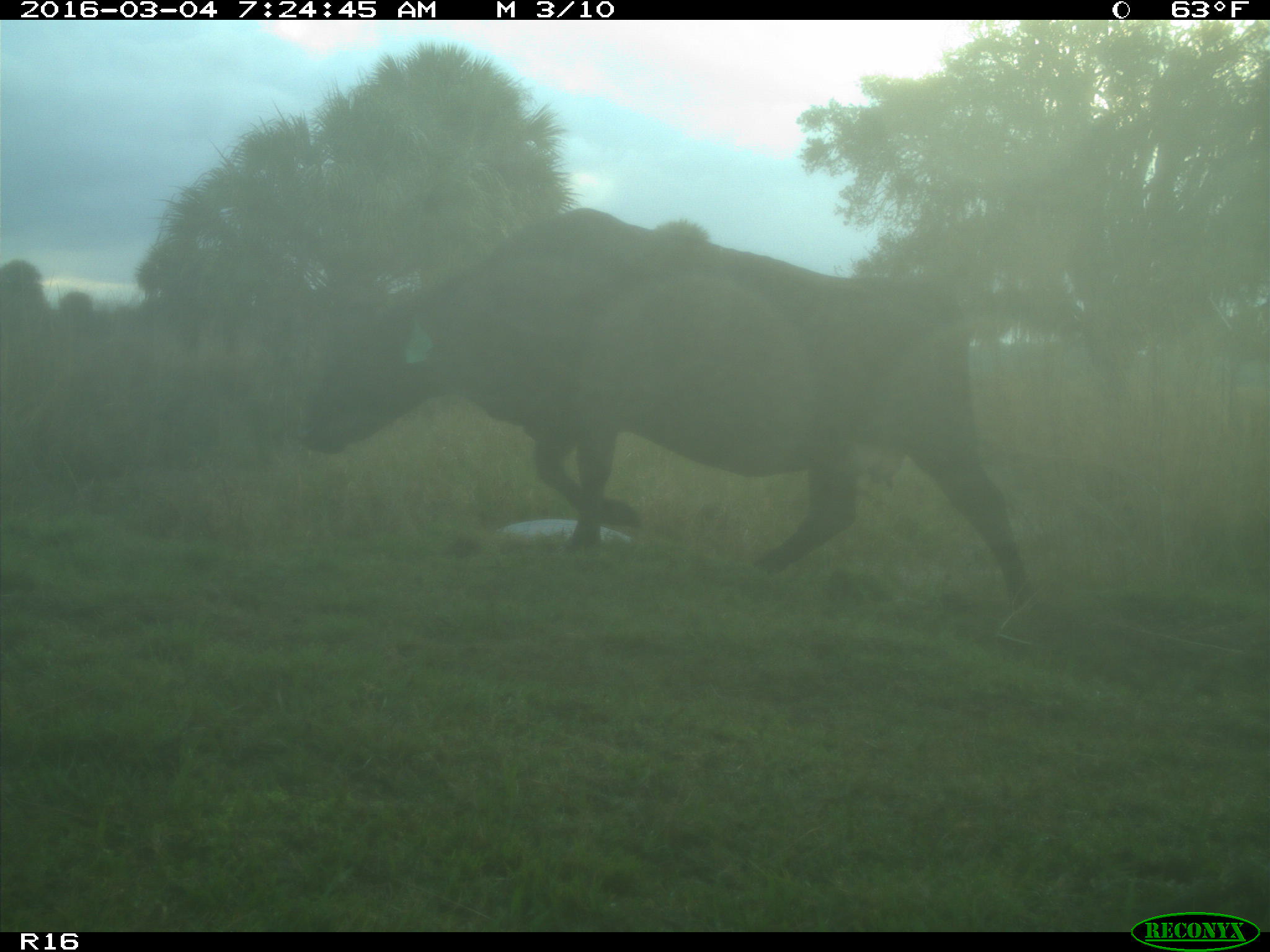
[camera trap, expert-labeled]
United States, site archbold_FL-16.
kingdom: Animalia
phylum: Chordata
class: Mammalia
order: Artiodactyla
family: Bovidae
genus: Bos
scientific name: Bos taurus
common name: domestic cow